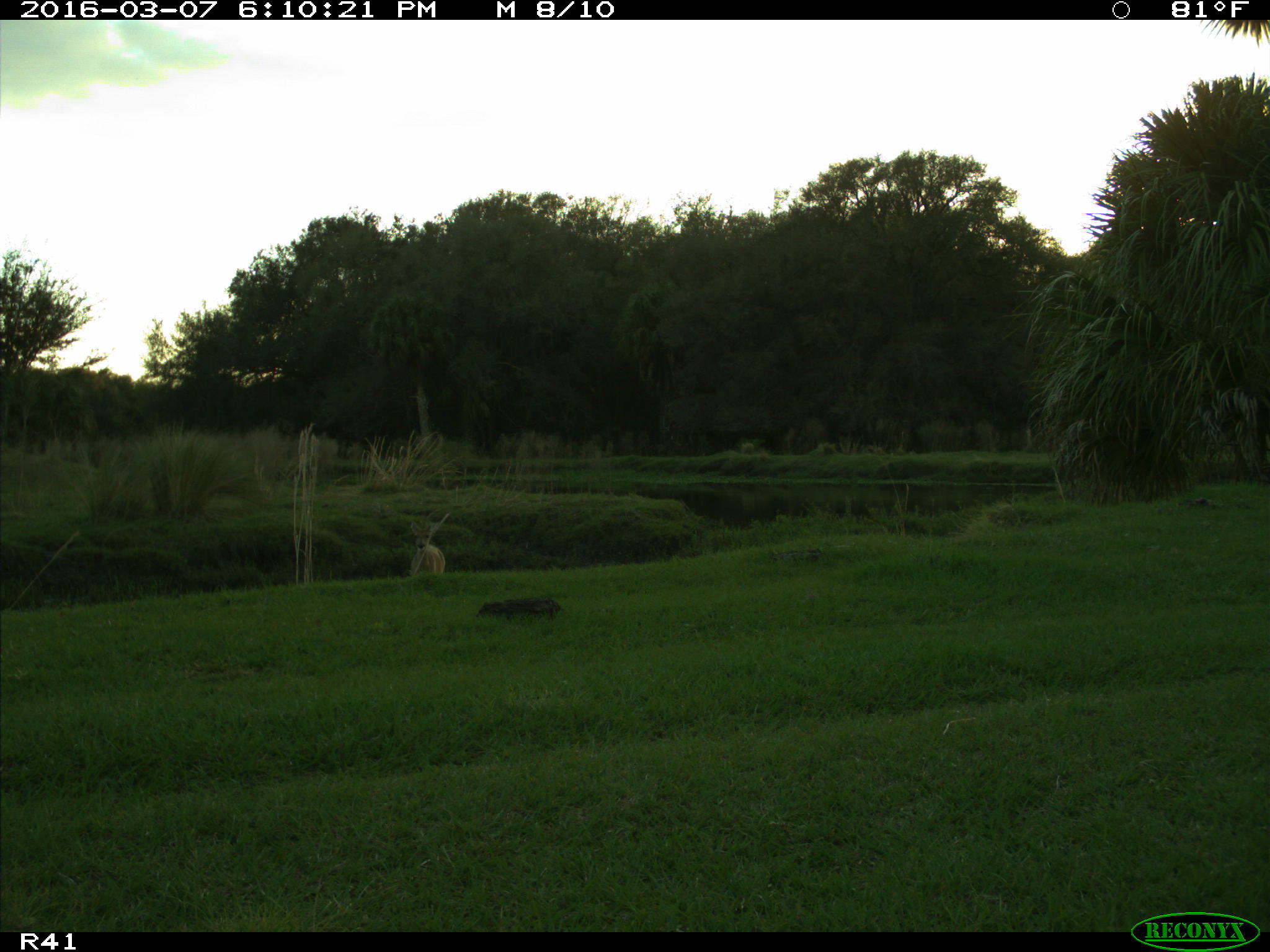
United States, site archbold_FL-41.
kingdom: Animalia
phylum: Chordata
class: Mammalia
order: Artiodactyla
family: Cervidae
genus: Odocoileus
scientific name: Odocoileus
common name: deer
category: unidentified deer